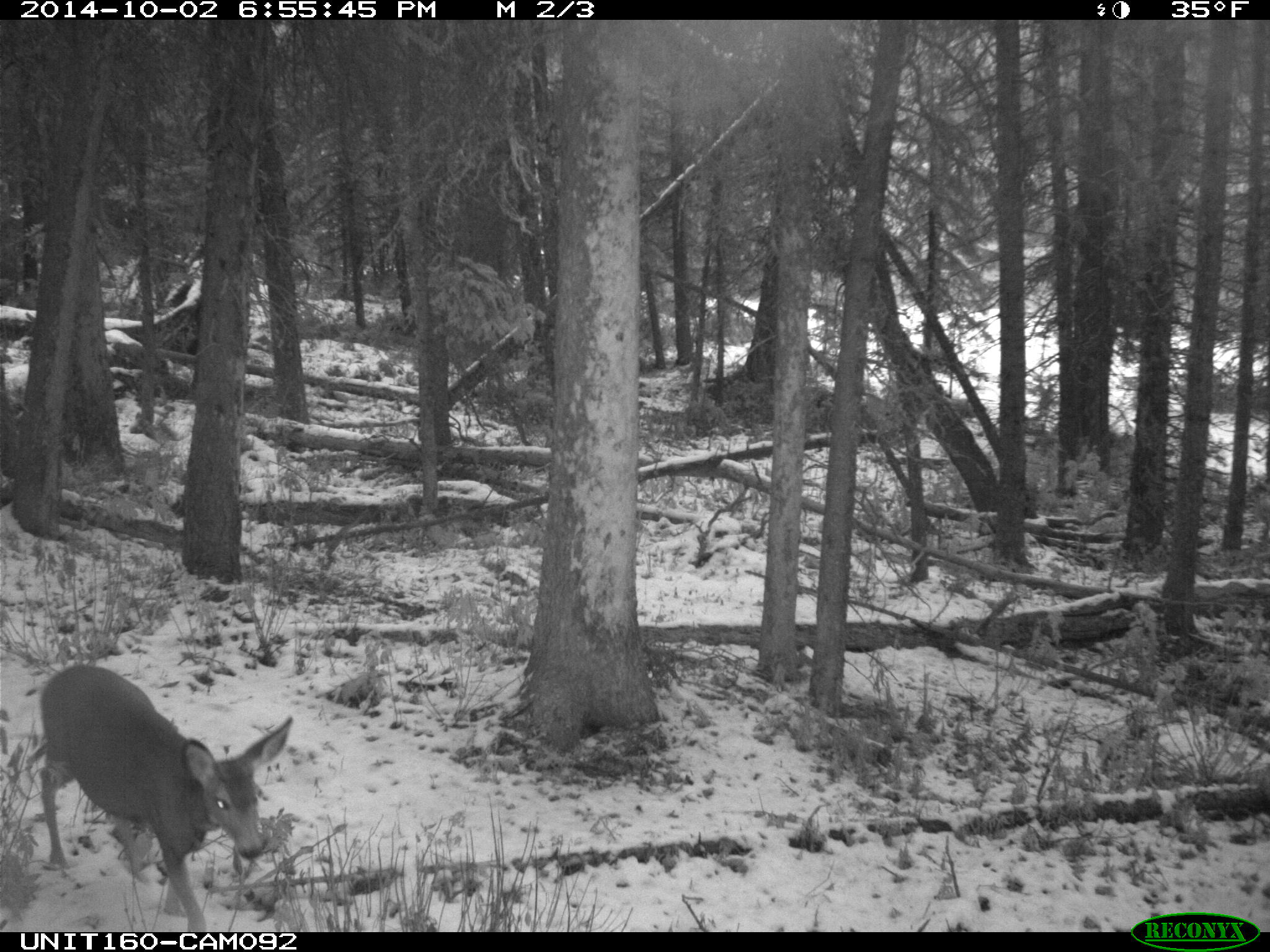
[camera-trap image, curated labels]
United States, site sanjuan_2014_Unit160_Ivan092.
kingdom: Animalia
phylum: Chordata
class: Mammalia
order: Artiodactyla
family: Cervidae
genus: Odocoileus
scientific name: Odocoileus hemionus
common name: mule deer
Odocoileus hemionus (mule deer).